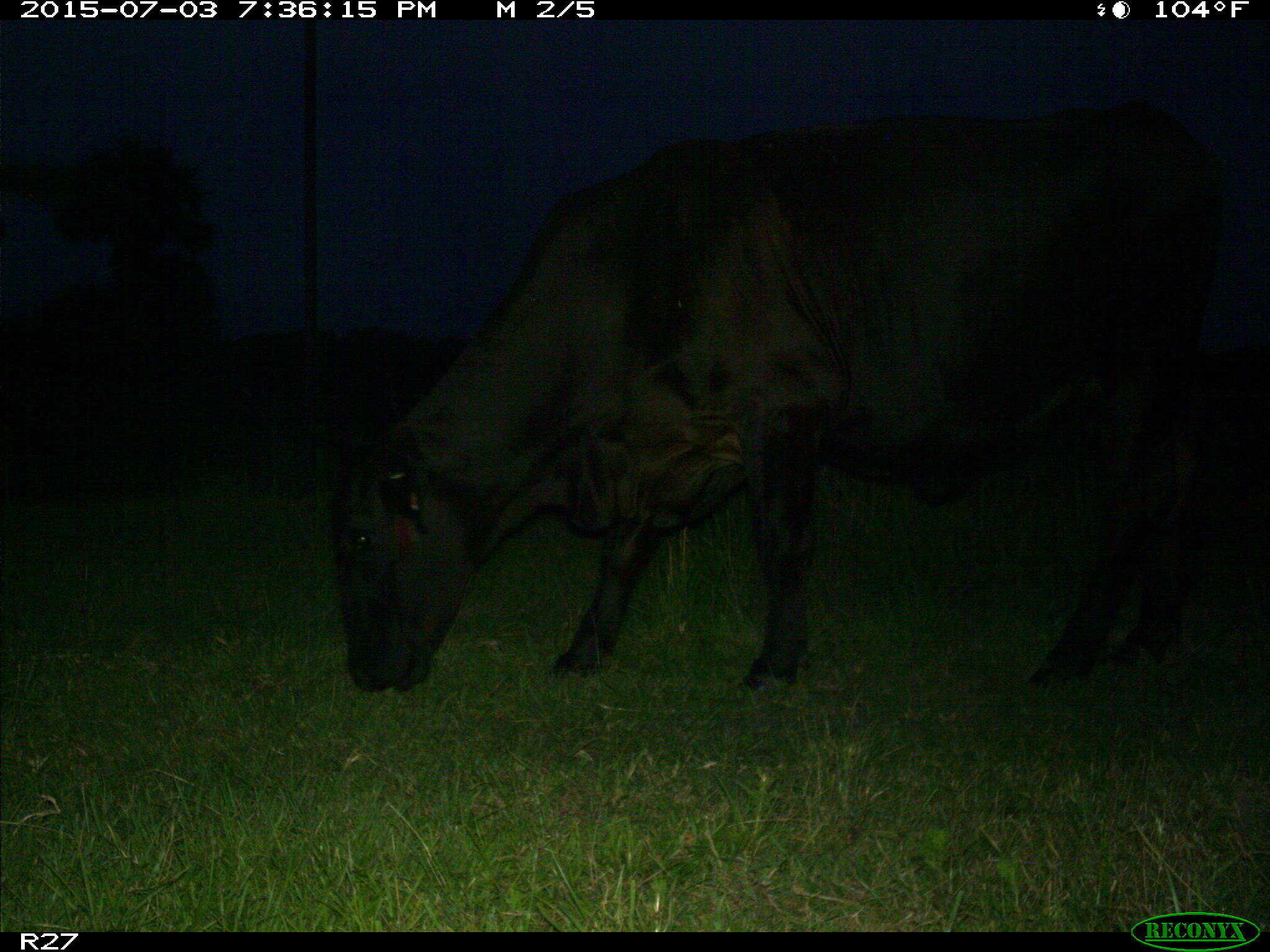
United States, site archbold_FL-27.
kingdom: Animalia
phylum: Chordata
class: Mammalia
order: Artiodactyla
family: Bovidae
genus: Bos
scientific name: Bos taurus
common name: domestic cow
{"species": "Bos taurus (domestic cow)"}